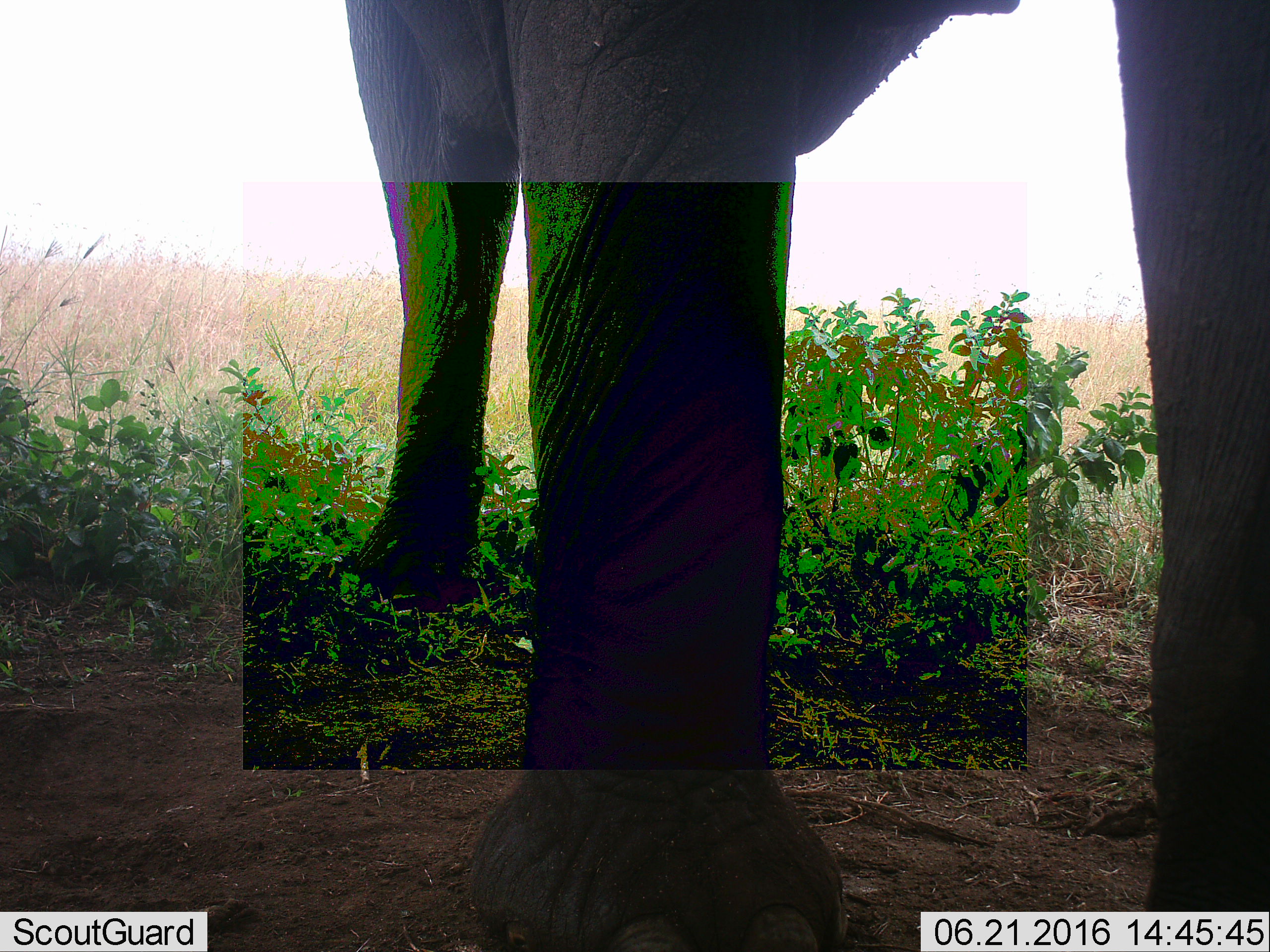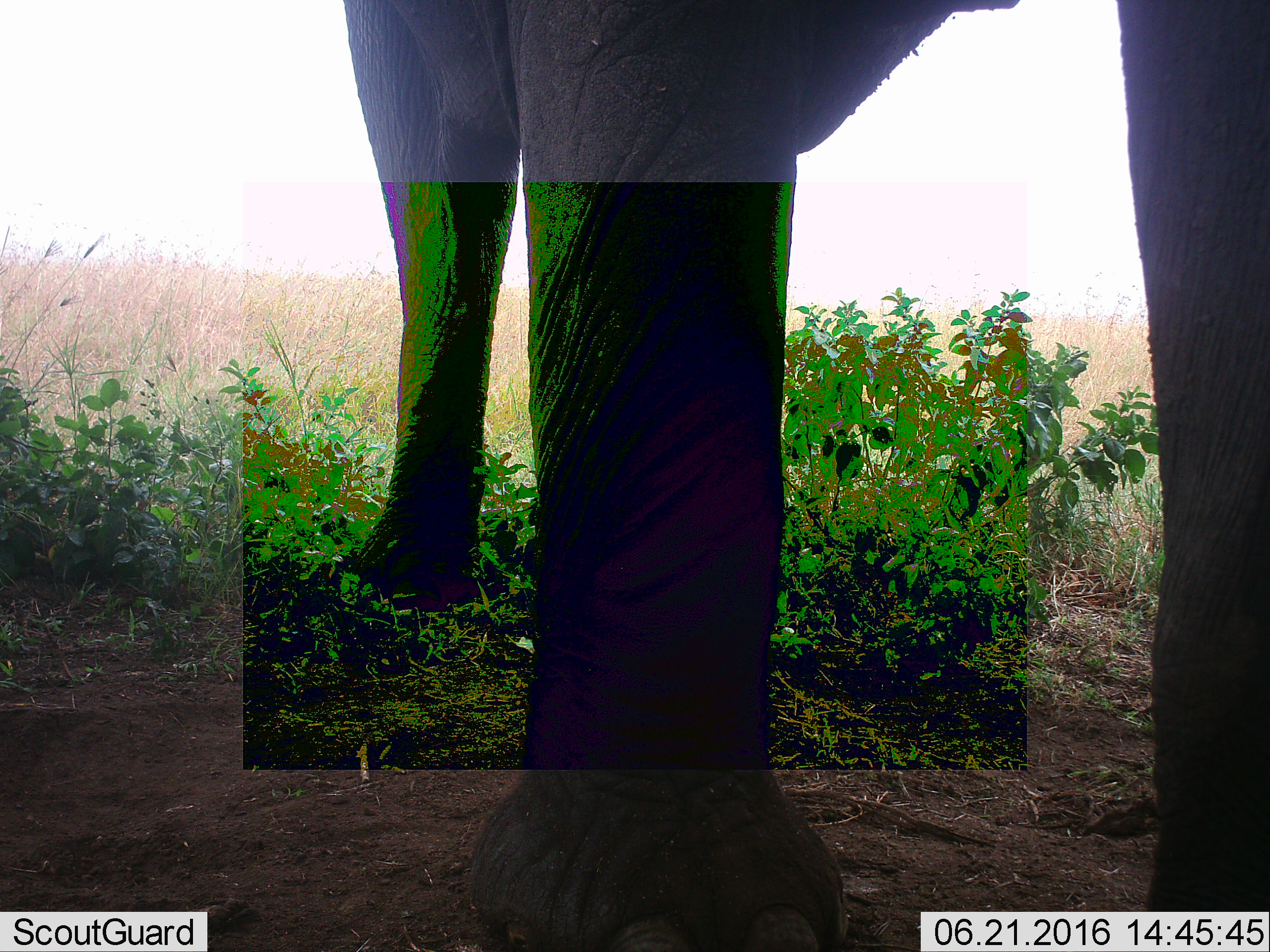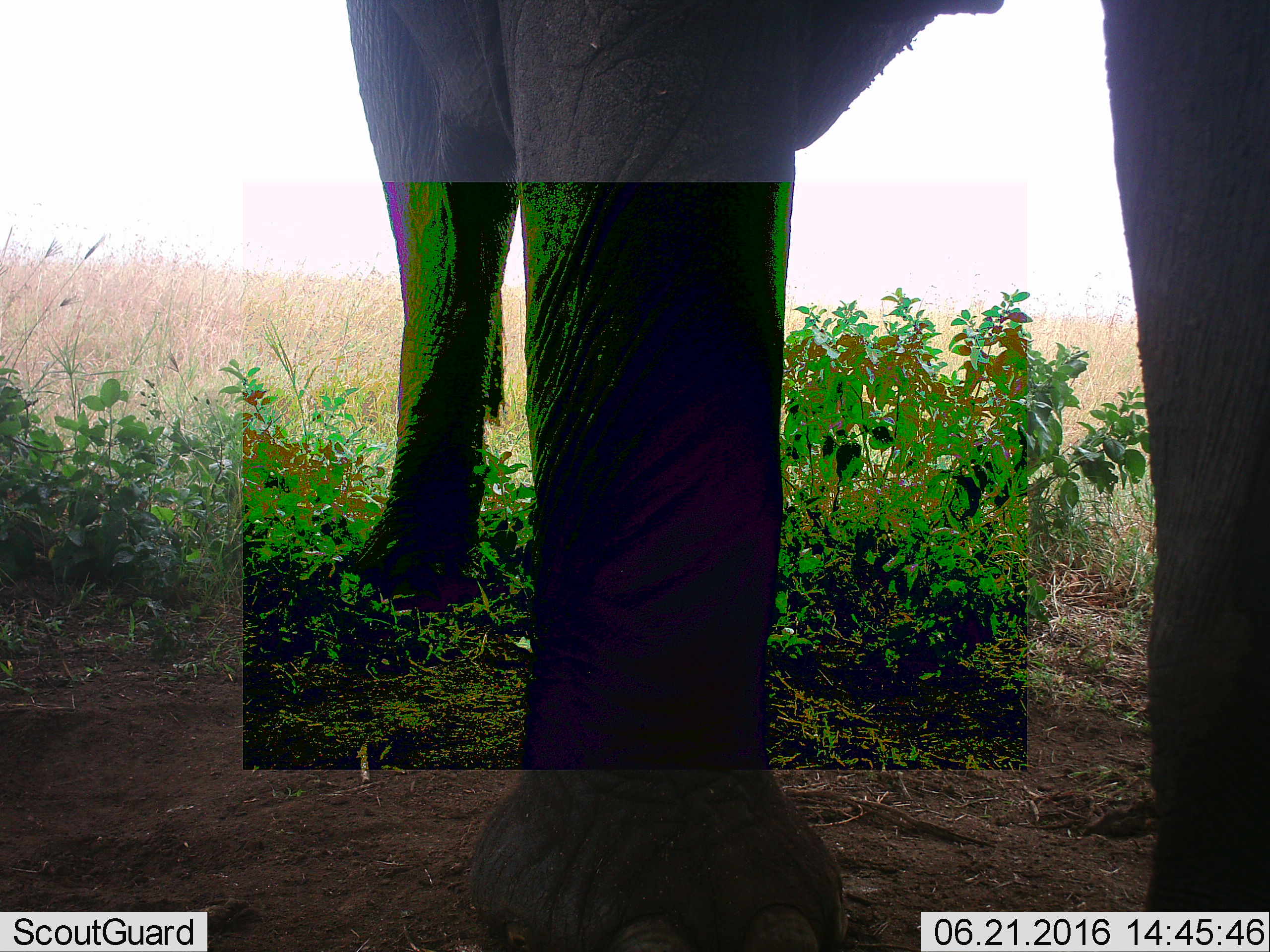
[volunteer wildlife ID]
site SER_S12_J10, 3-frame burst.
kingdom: Animalia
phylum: Chordata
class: Mammalia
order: Proboscidea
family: Elephantidae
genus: Loxodonta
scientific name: Loxodonta africana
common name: african bush elephant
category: elephant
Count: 1.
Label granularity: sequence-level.